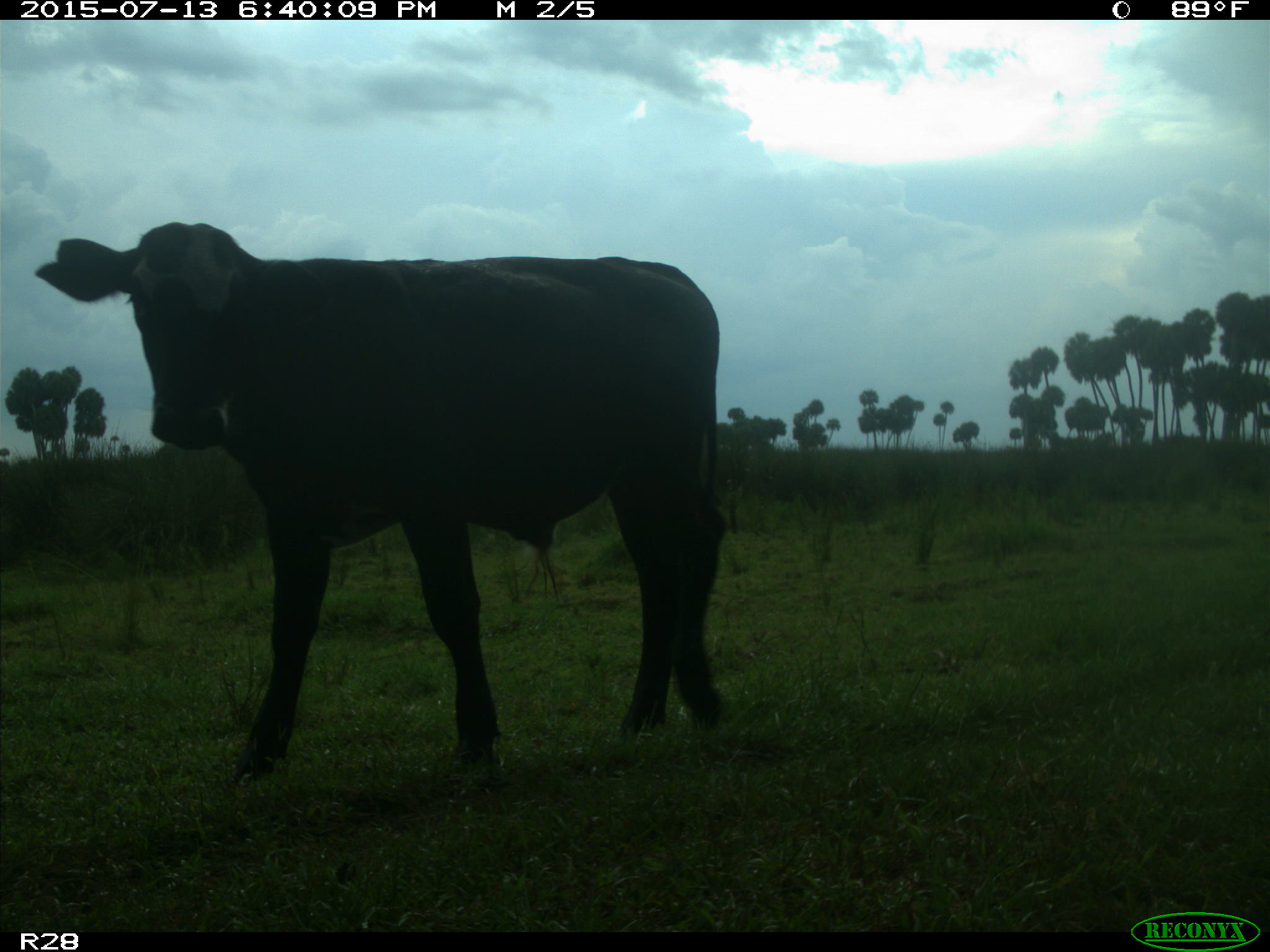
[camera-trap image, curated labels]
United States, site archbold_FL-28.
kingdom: Animalia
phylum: Chordata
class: Mammalia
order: Artiodactyla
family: Bovidae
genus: Bos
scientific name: Bos taurus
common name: domestic cow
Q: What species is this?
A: Bos taurus (domestic cow).